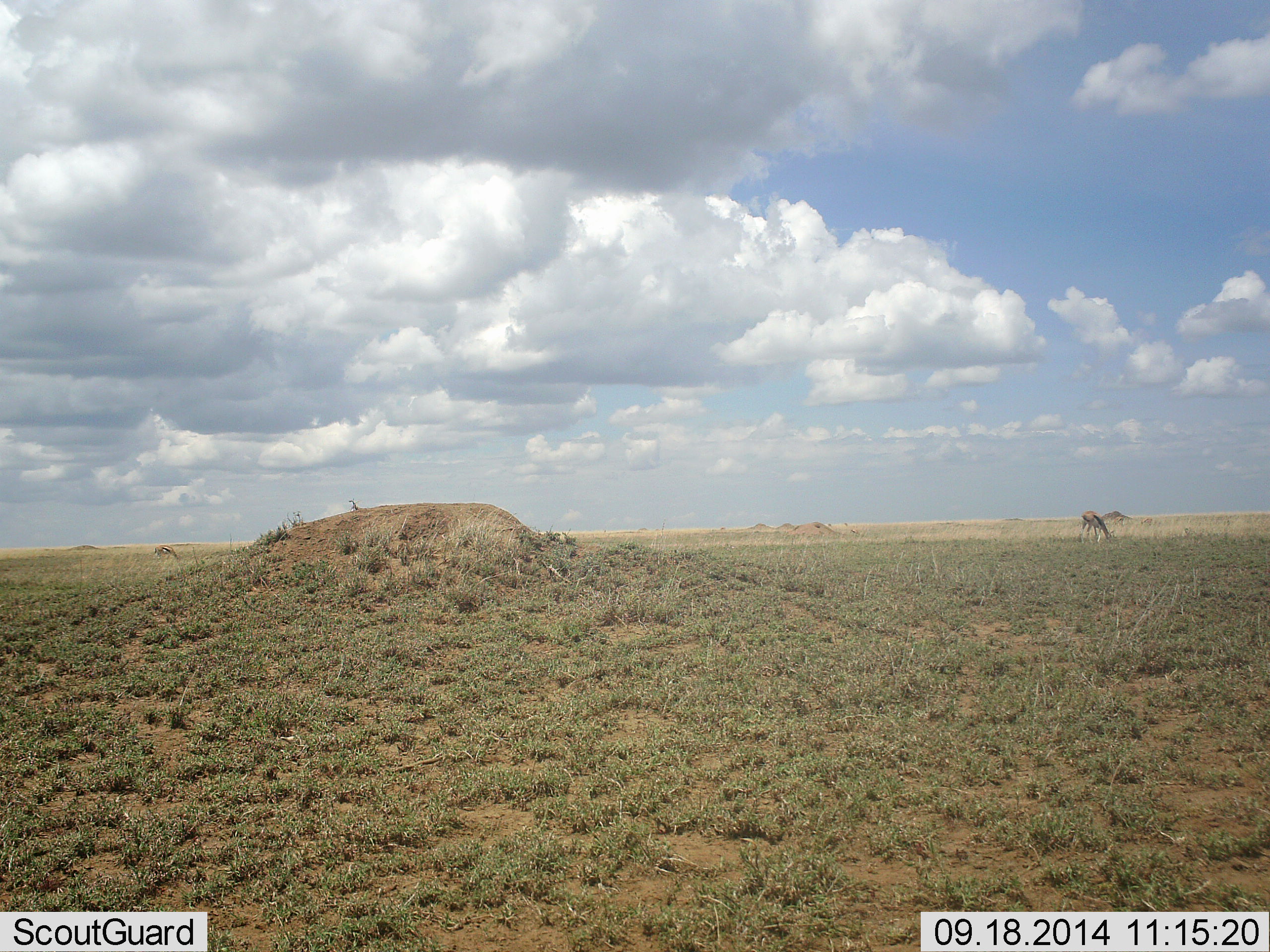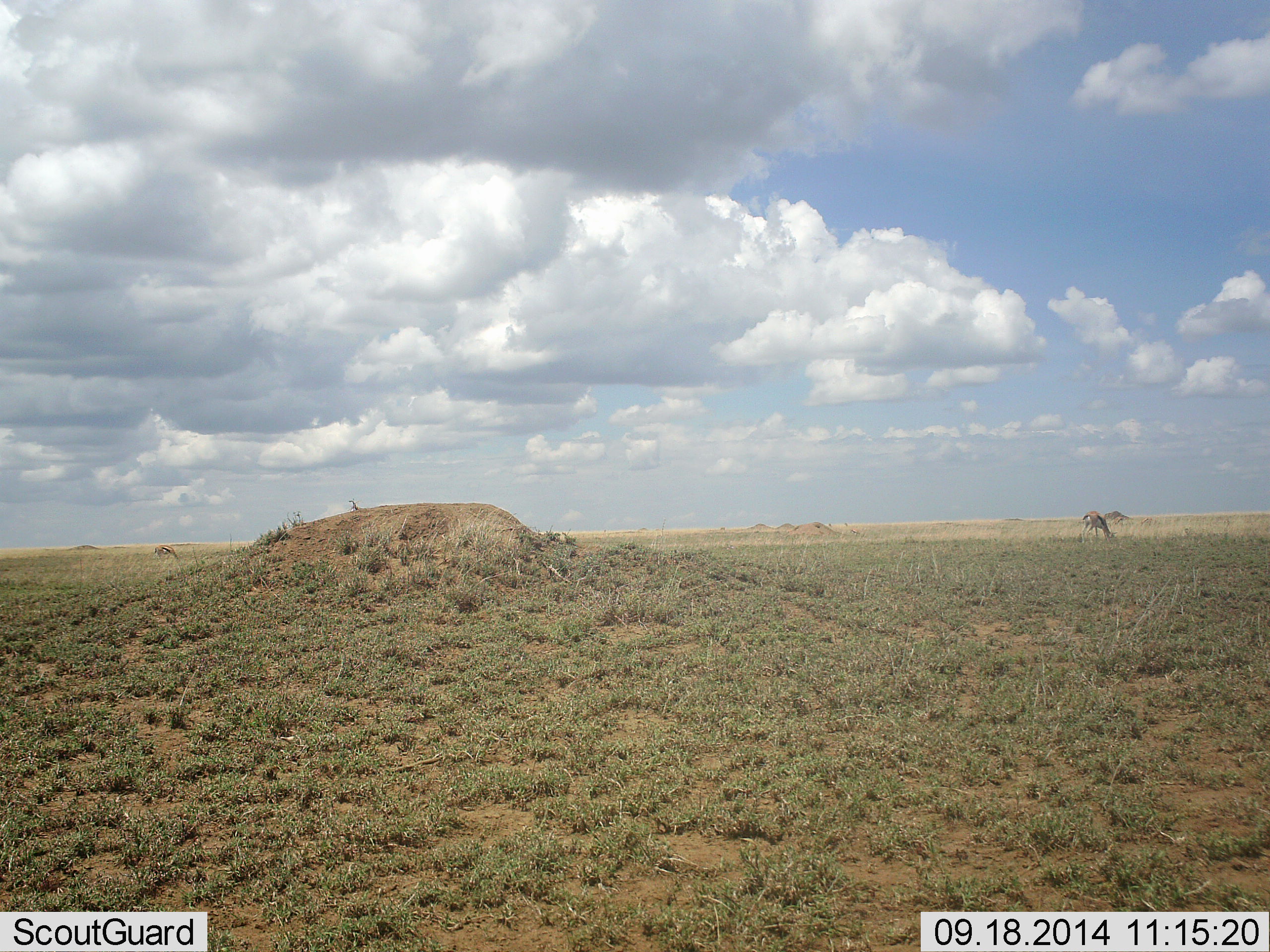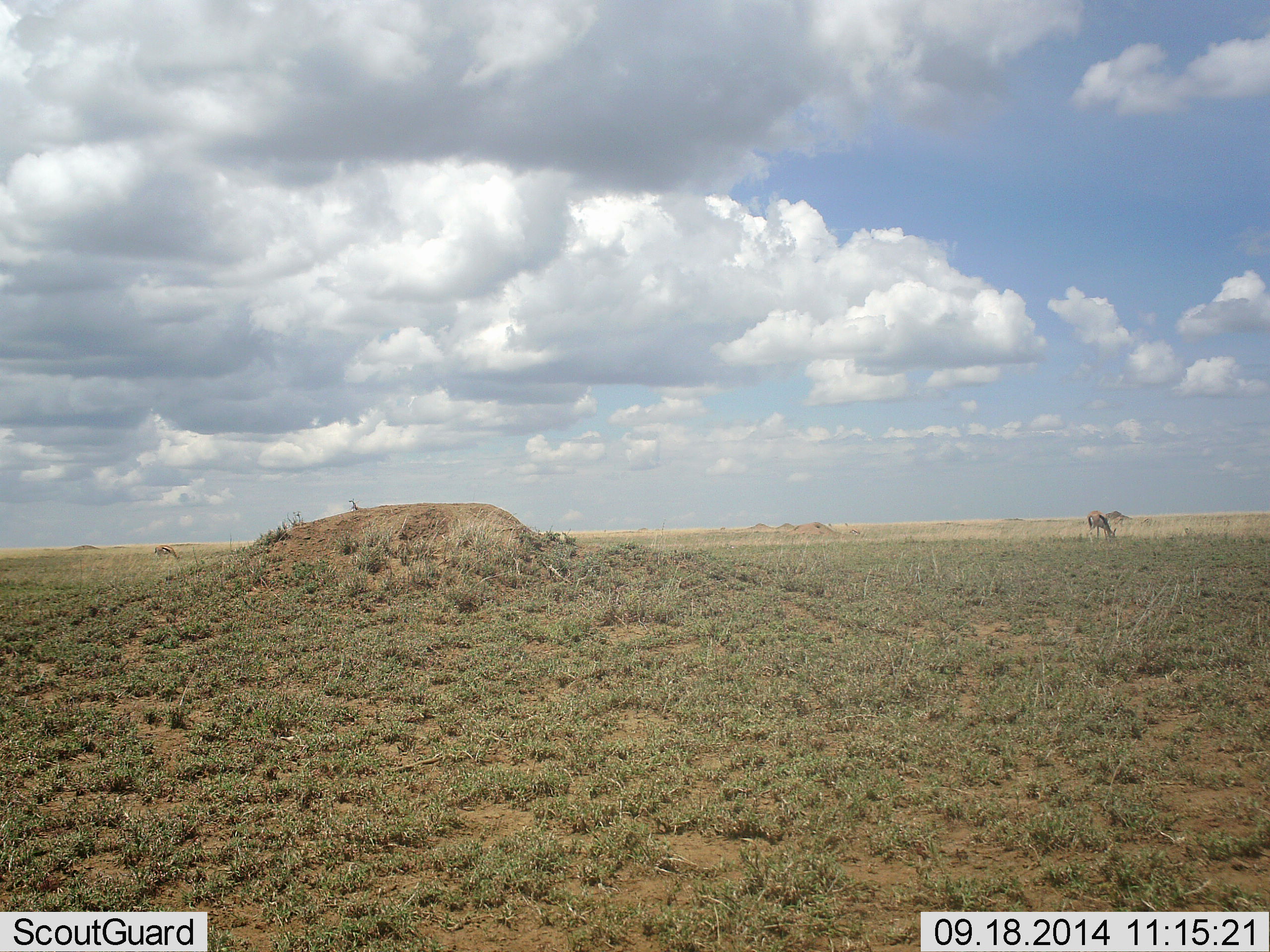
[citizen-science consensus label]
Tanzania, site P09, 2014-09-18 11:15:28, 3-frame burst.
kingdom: Animalia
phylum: Chordata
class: Mammalia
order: Artiodactyla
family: Bovidae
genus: Eudorcas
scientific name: Eudorcas thomsonii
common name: thomson's gazelle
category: gazellethomsons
Gazellethomsons (thomson's gazelle) (Eudorcas thomsonii), count 1. Behavior (volunteer vote fractions): standing 10%, resting 0%, moving 10%, interacting 0%. Young present (vote fraction): 0%. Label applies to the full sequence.